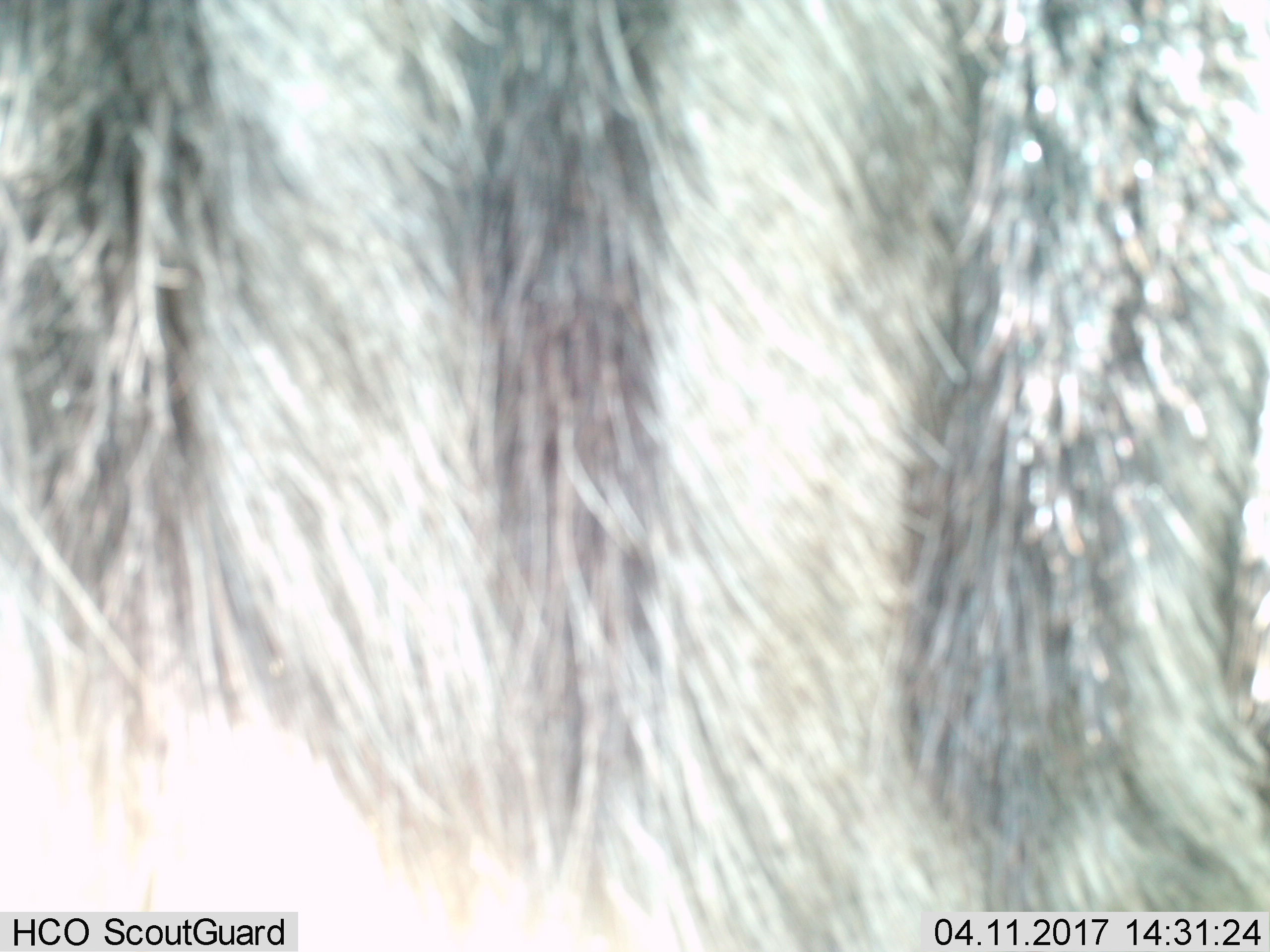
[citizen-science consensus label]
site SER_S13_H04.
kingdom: Animalia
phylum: Chordata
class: Mammalia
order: Artiodactyla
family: Bovidae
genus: Connochaetes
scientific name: Connochaetes taurinus taurinus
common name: blue wildebeest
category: wildebeestblue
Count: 1.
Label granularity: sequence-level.